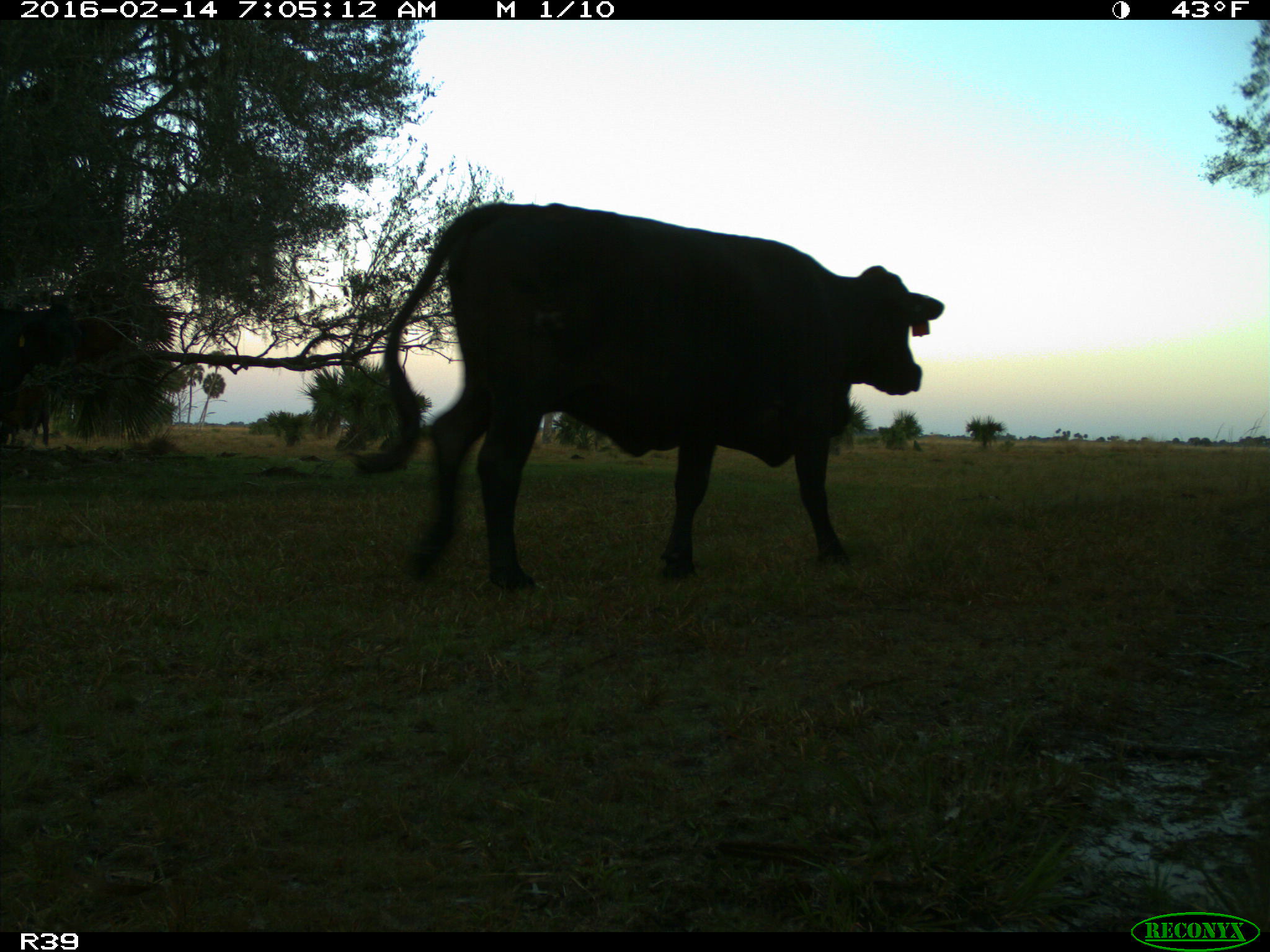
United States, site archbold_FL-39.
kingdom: Animalia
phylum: Chordata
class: Mammalia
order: Artiodactyla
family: Bovidae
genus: Bos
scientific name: Bos taurus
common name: domestic cow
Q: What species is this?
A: Bos taurus (domestic cow).